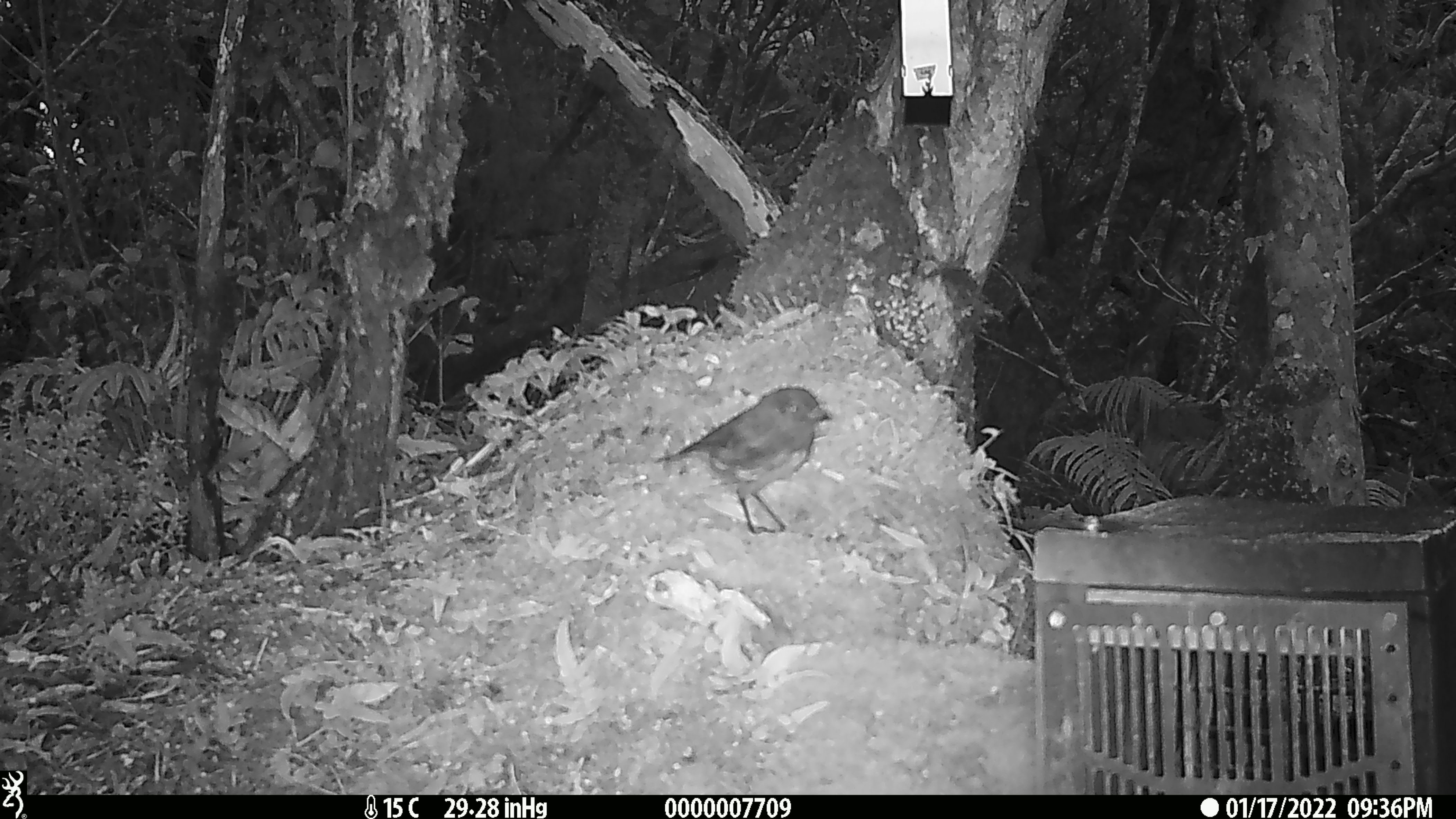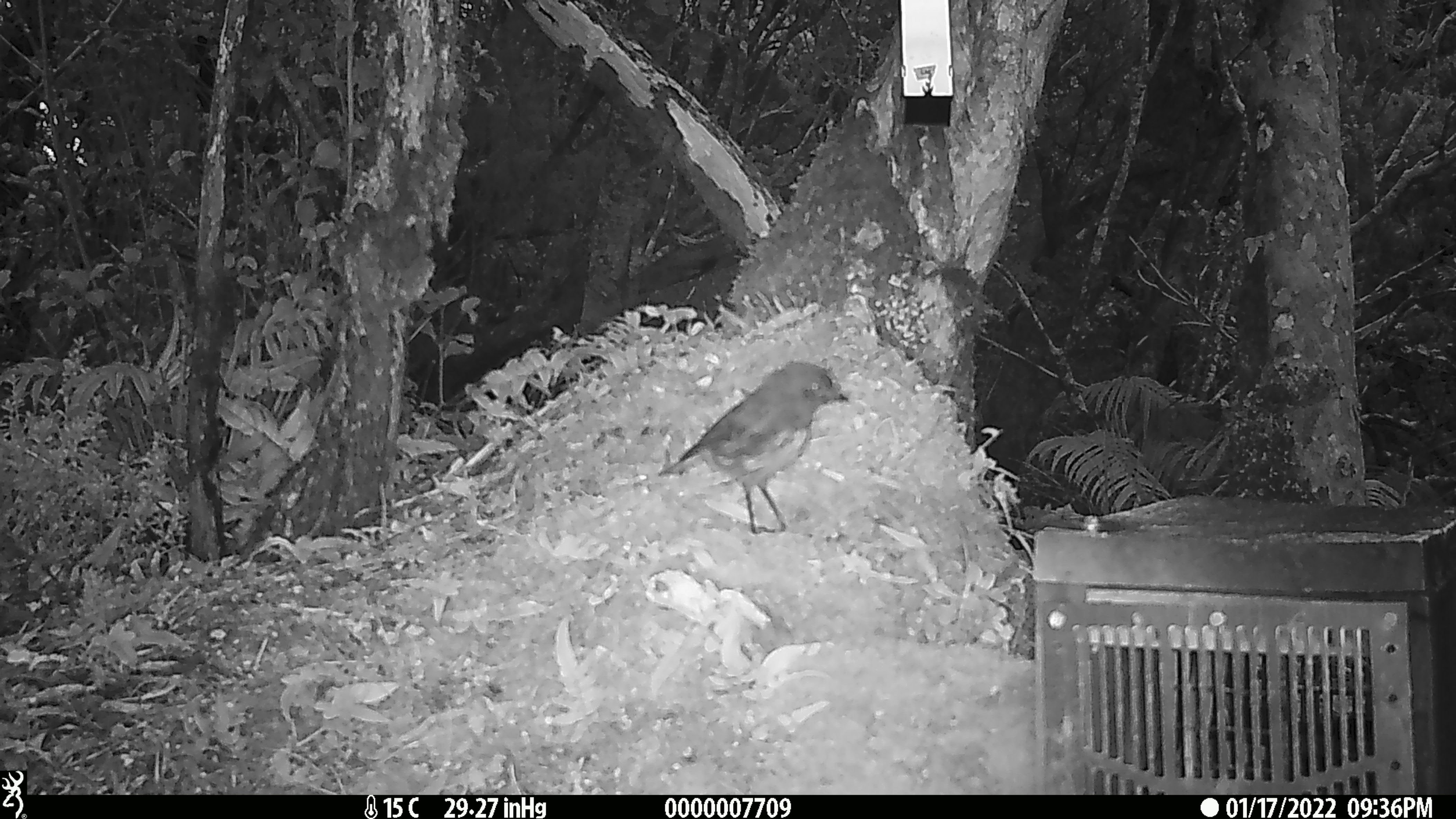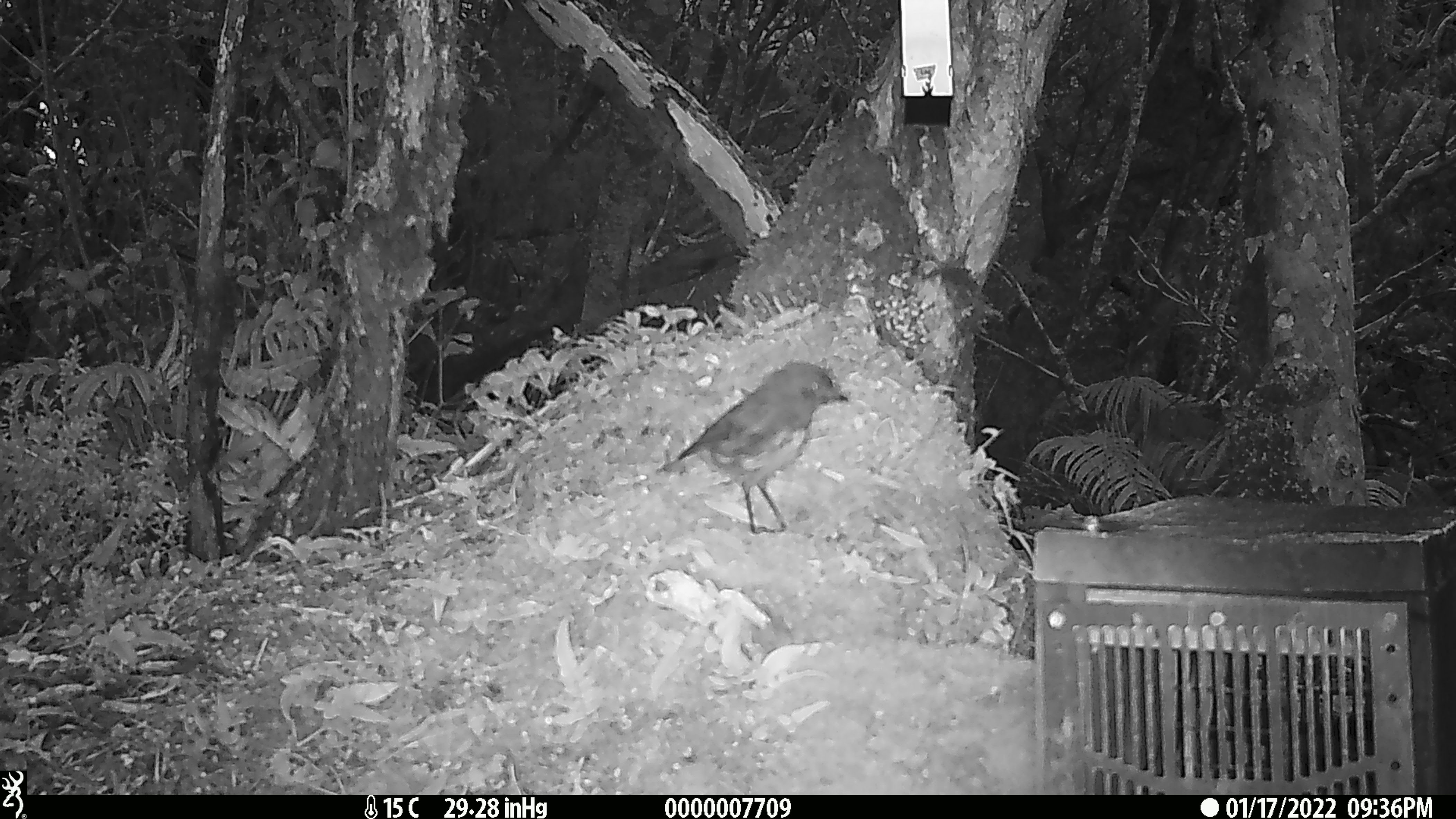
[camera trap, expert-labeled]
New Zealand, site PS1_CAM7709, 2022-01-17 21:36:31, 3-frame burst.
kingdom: Animalia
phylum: Chordata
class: Aves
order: Passeriformes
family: Petroicidae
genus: Petroica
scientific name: Petroica australis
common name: new zealand robin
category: robin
Robin (new zealand robin) (Petroica australis).